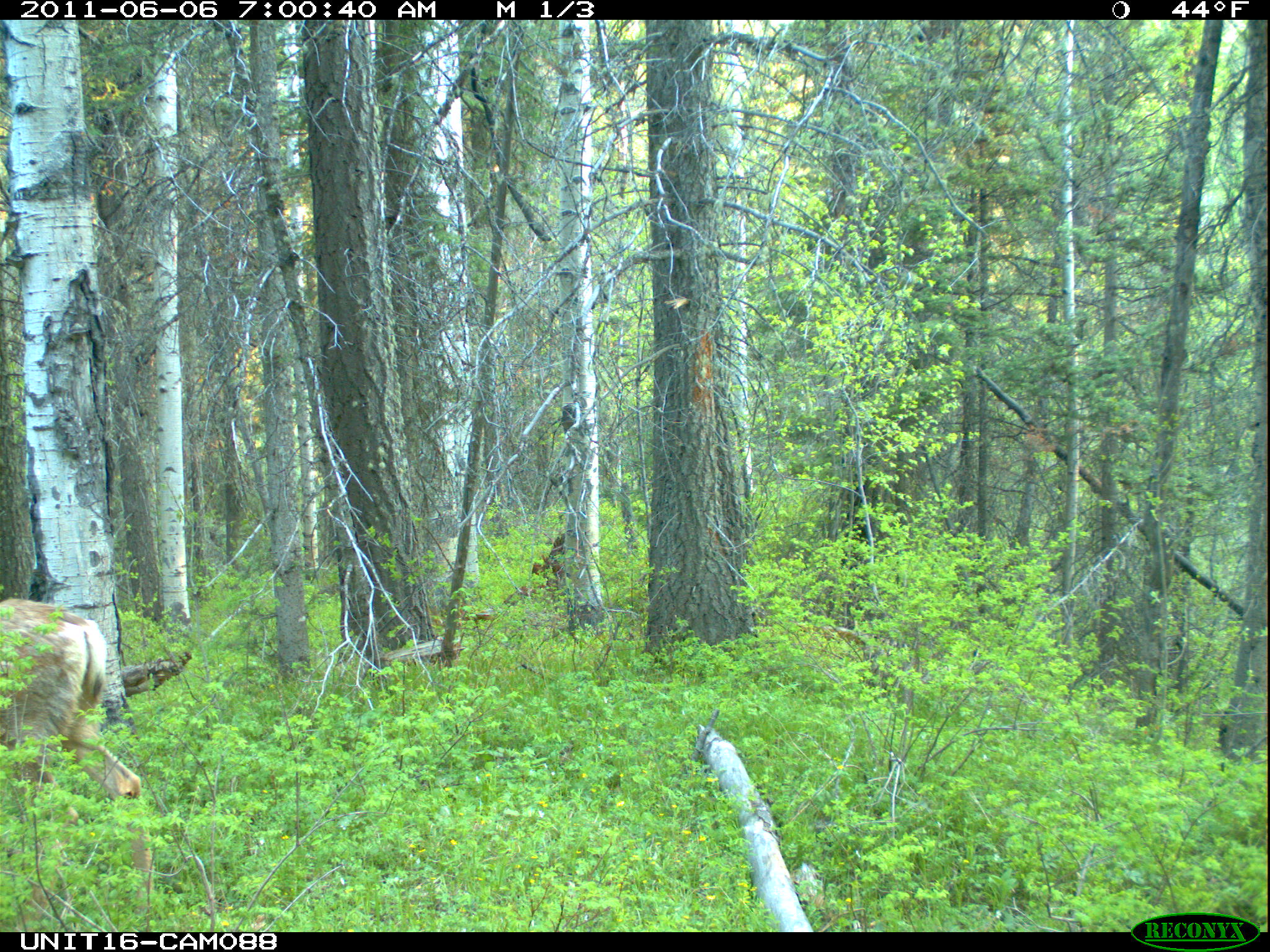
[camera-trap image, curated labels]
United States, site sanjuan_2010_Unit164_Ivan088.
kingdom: Animalia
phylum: Chordata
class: Mammalia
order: Artiodactyla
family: Cervidae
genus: Odocoileus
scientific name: Odocoileus hemionus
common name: mule deer